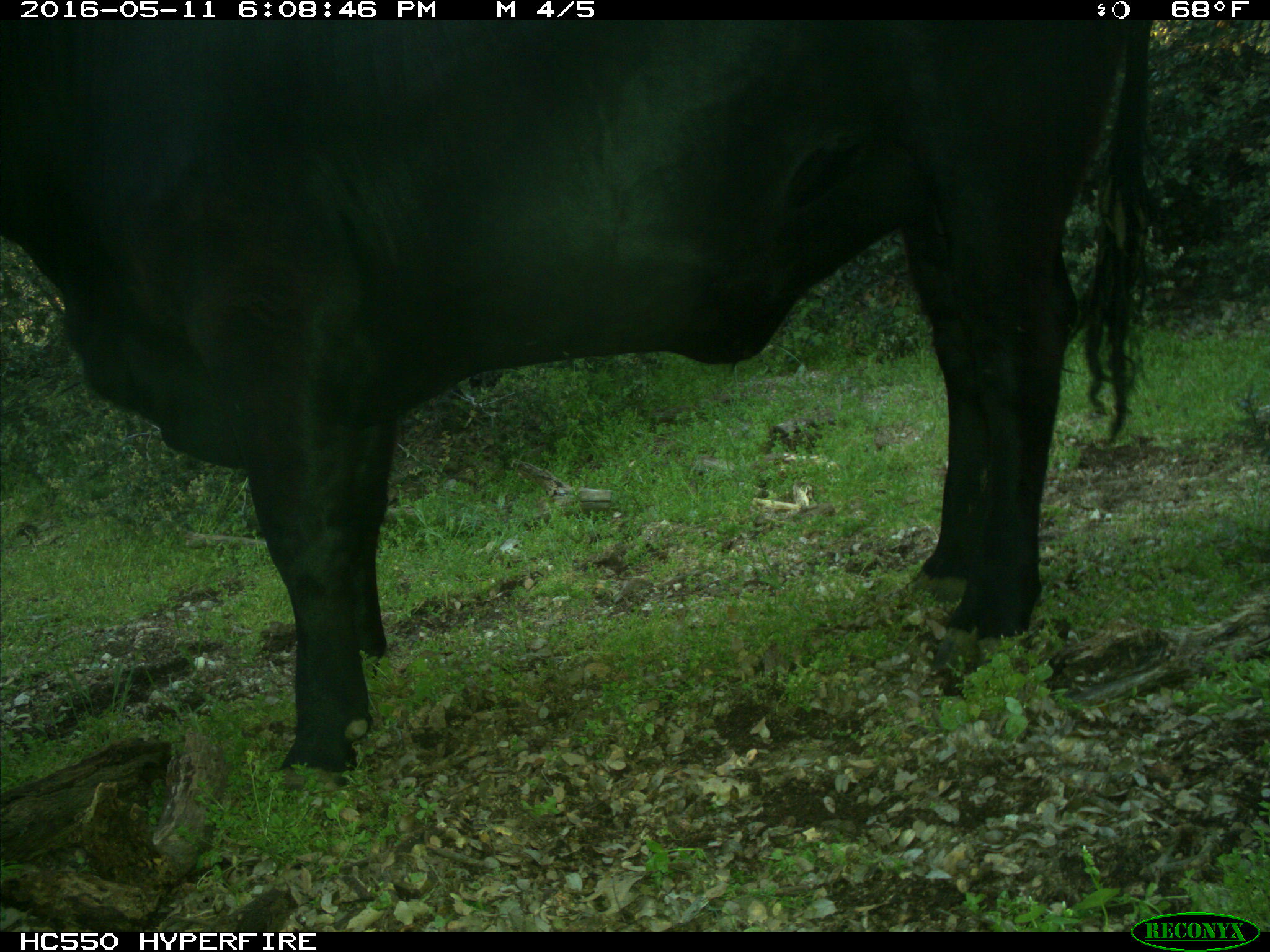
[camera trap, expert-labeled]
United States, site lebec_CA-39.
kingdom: Animalia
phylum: Chordata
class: Mammalia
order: Artiodactyla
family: Bovidae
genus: Bos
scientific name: Bos taurus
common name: domestic cow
Bos taurus (domestic cow).